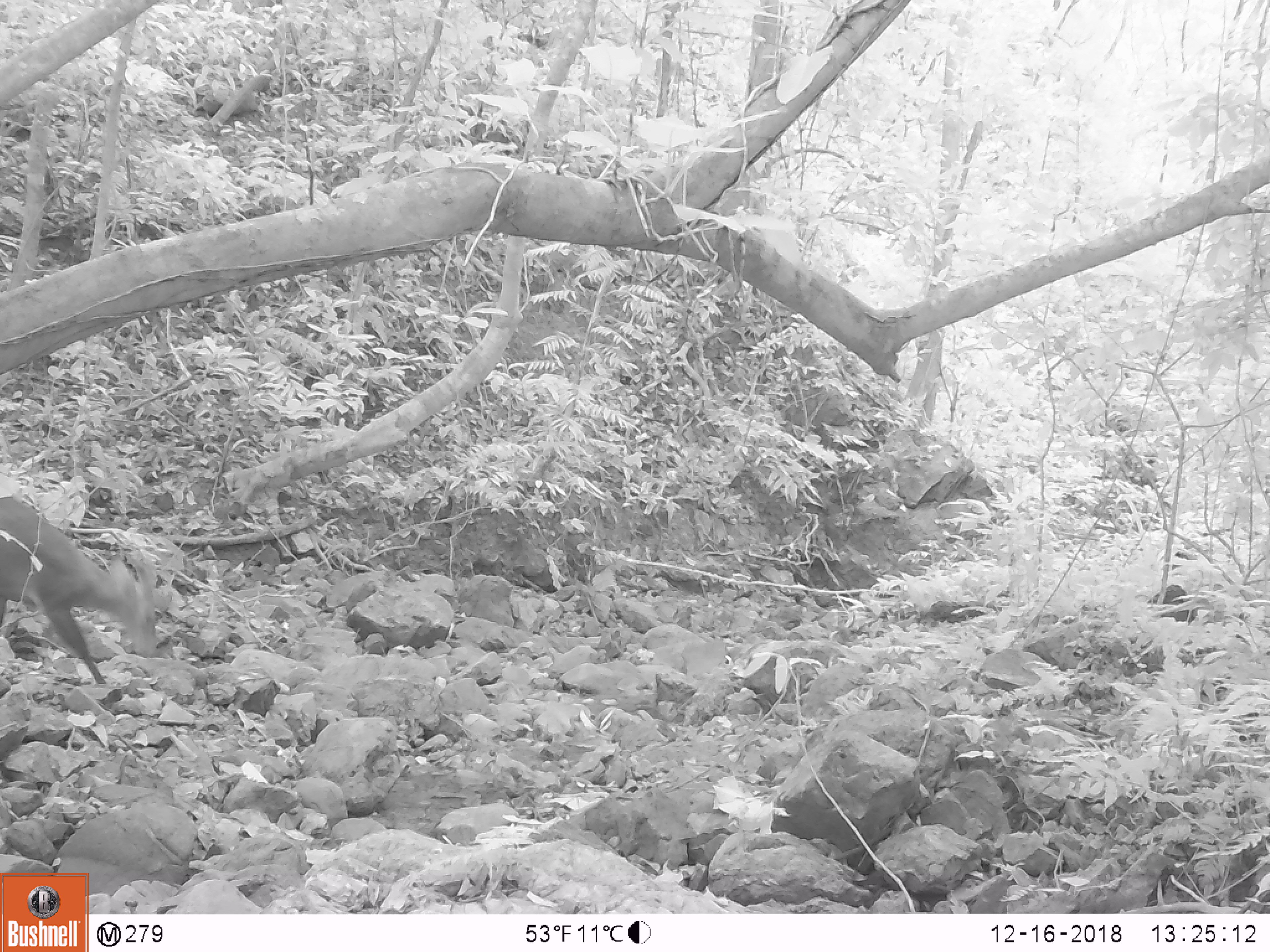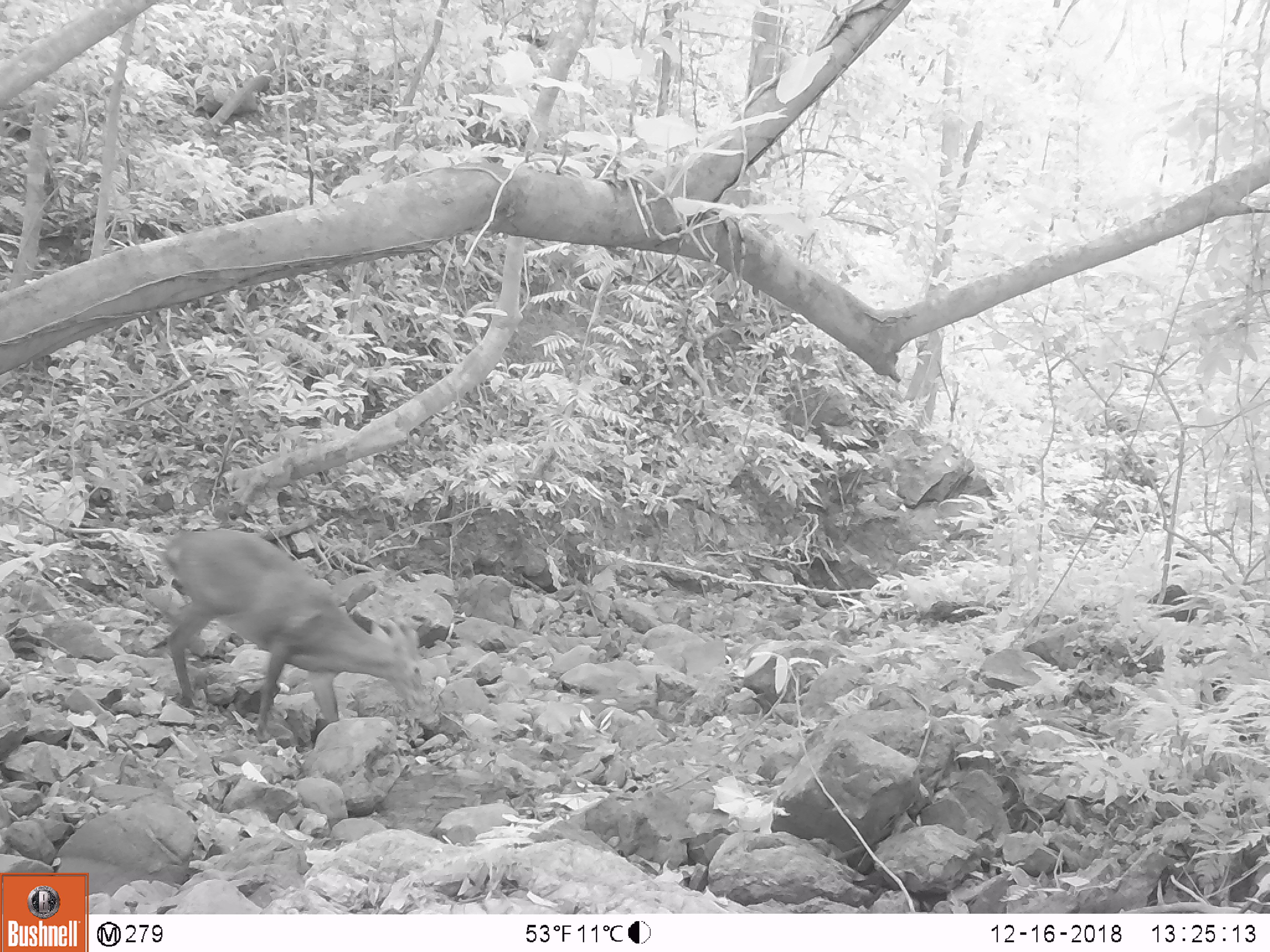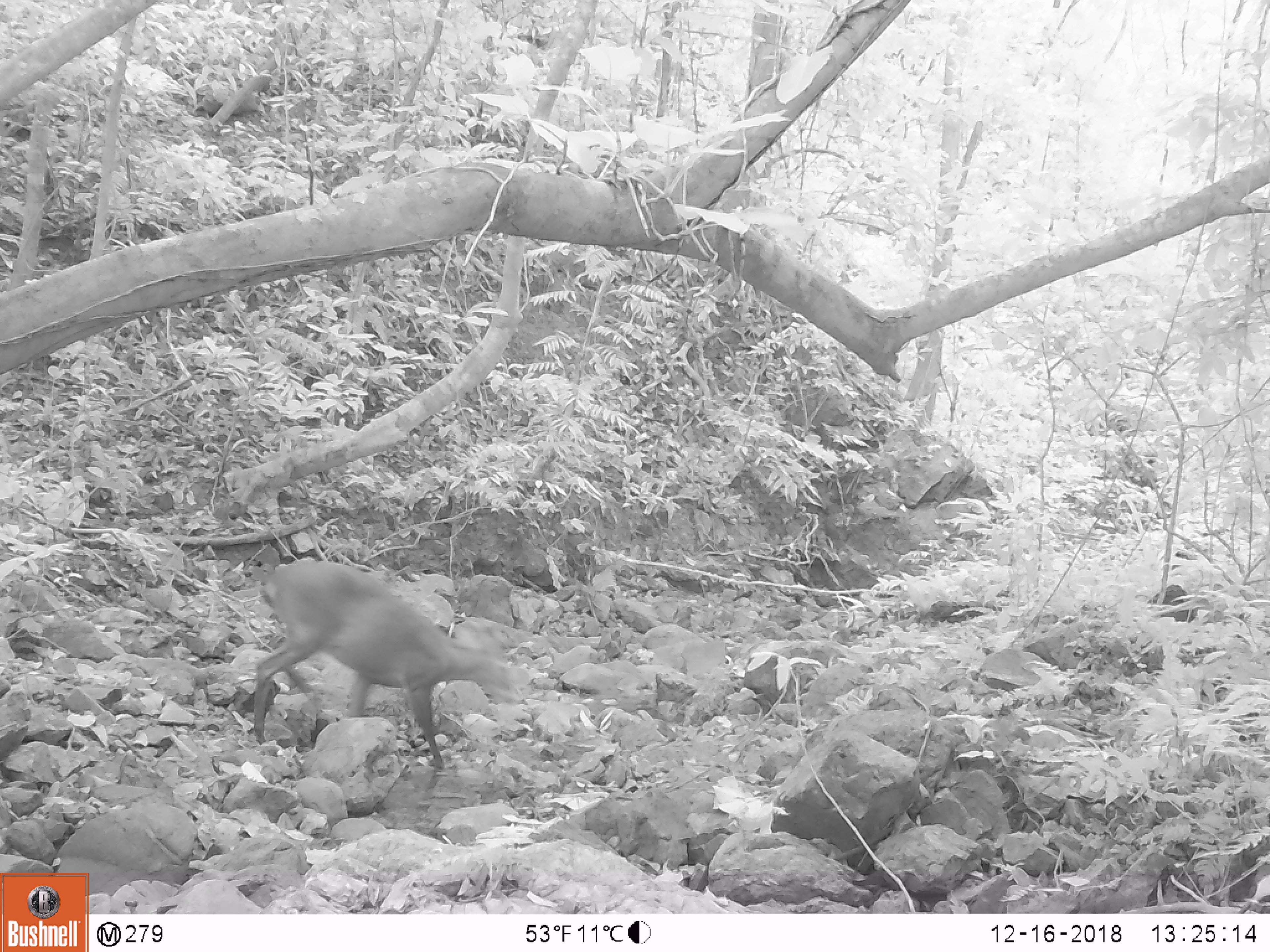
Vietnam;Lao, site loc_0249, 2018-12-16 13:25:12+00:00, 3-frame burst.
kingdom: Animalia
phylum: Chordata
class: Mammalia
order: Artiodactyla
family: Cervidae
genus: Muntiacus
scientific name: Muntiacus vuquangensis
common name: large-antlered muntjac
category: large antlered muntjac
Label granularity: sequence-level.